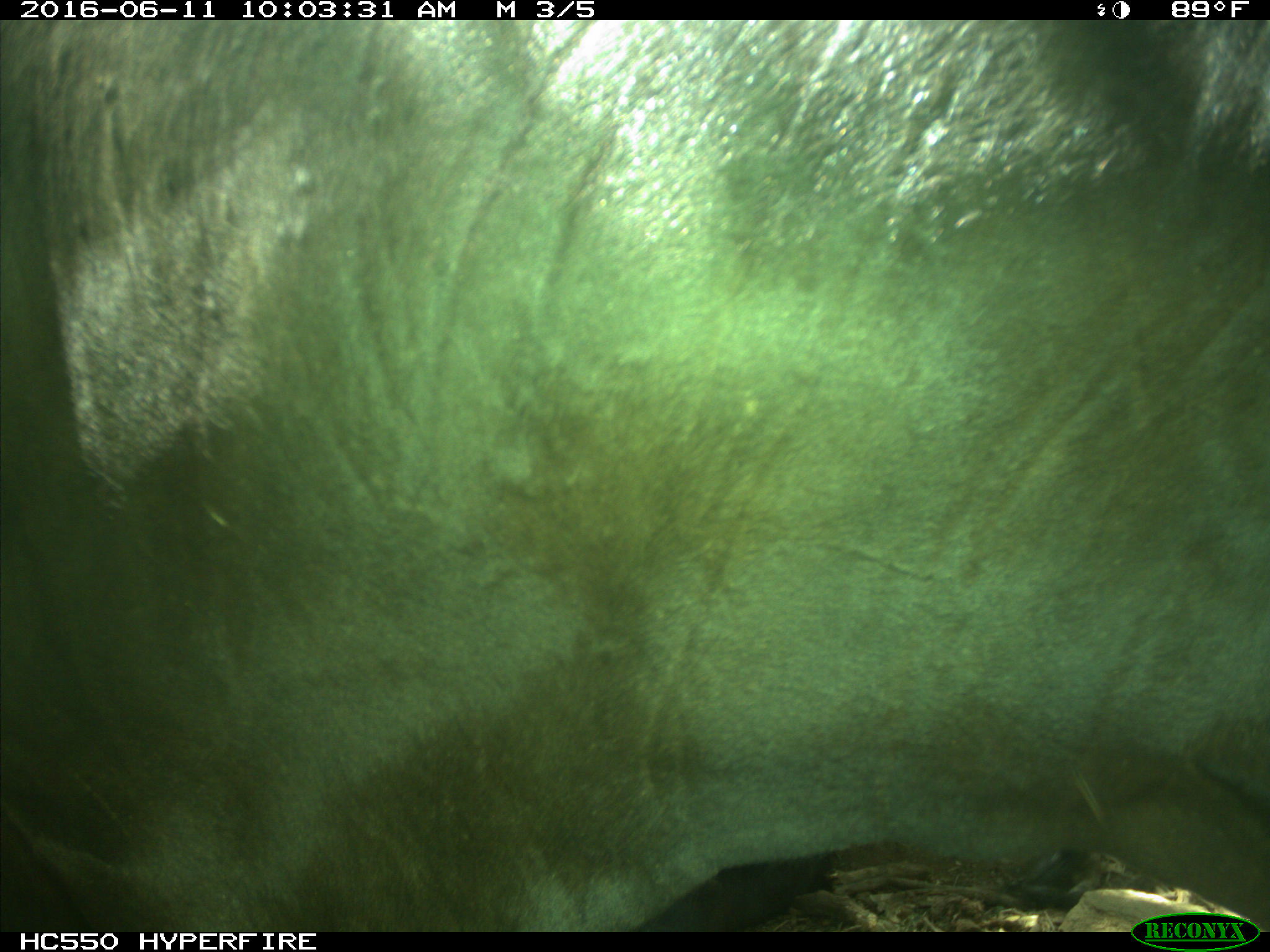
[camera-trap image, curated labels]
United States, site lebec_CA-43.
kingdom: Animalia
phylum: Chordata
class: Mammalia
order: Artiodactyla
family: Bovidae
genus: Bos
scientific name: Bos taurus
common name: domestic cow